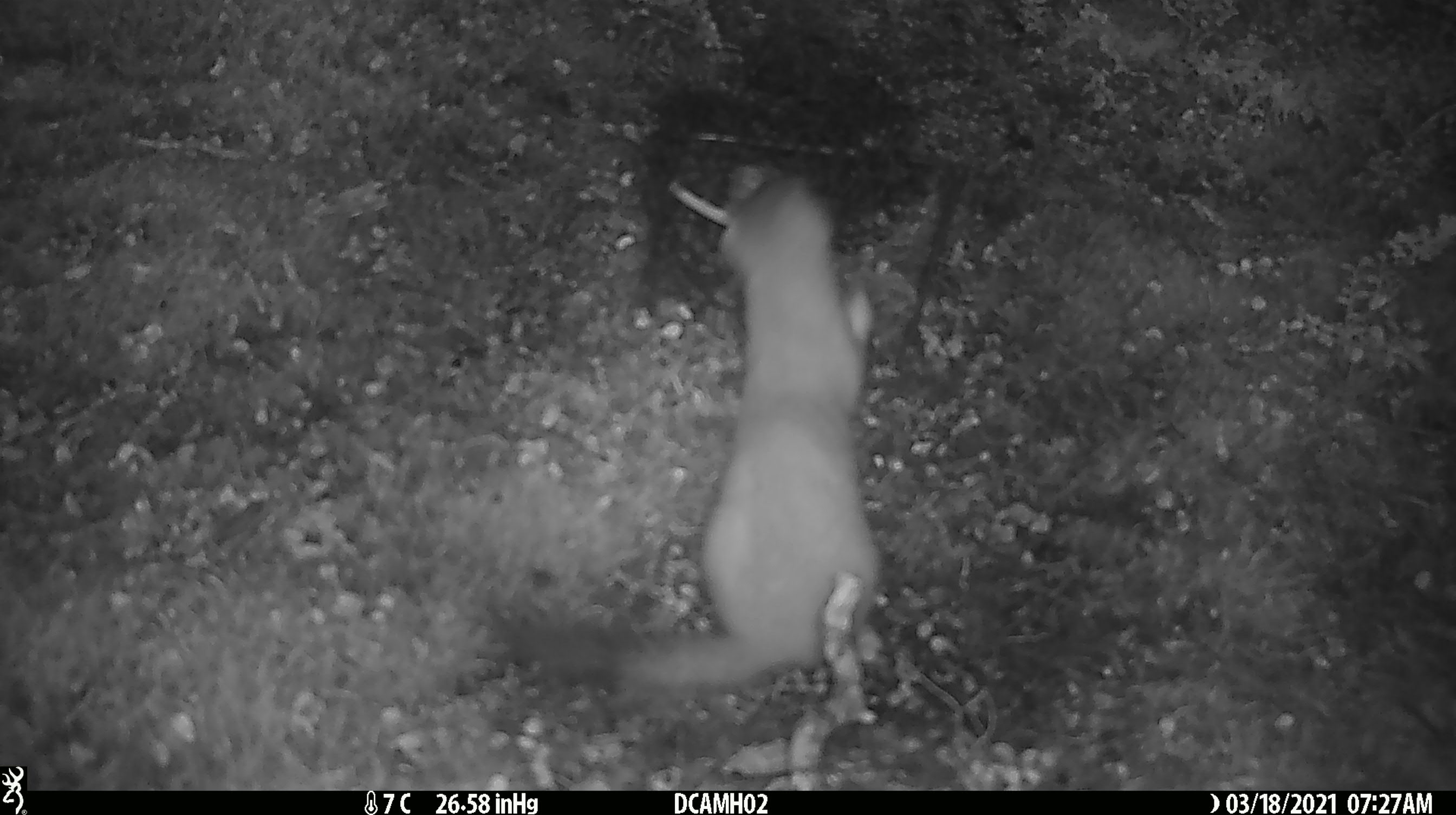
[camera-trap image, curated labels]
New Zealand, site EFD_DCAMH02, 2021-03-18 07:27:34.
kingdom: Animalia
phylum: Chordata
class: Mammalia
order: Carnivora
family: Mustelidae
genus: Mustela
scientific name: Mustela erminea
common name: stoat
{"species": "stoat (Mustela erminea)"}